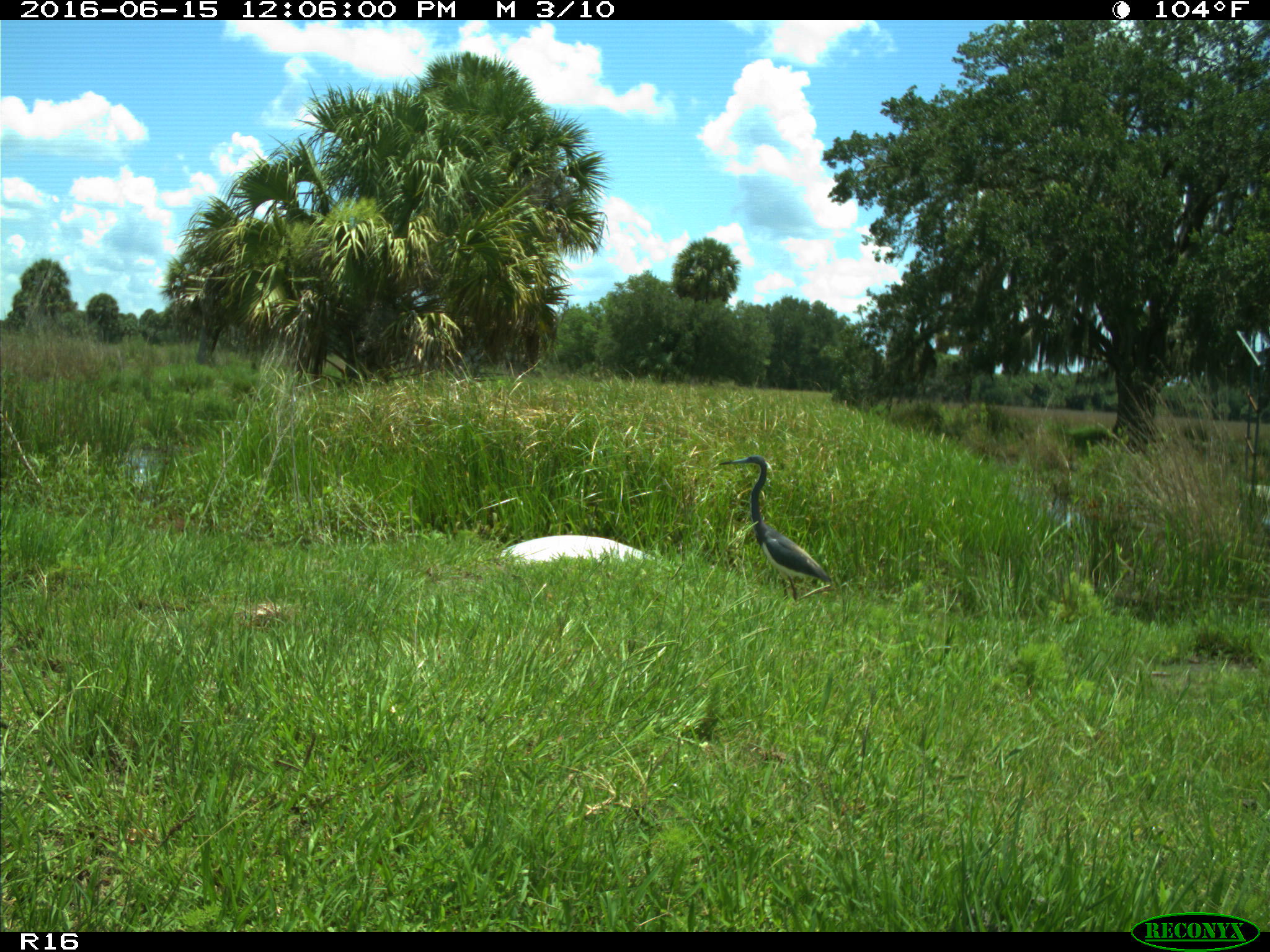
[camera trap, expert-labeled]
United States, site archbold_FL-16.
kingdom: Animalia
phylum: Chordata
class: Aves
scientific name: Aves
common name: birds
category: unidentified bird